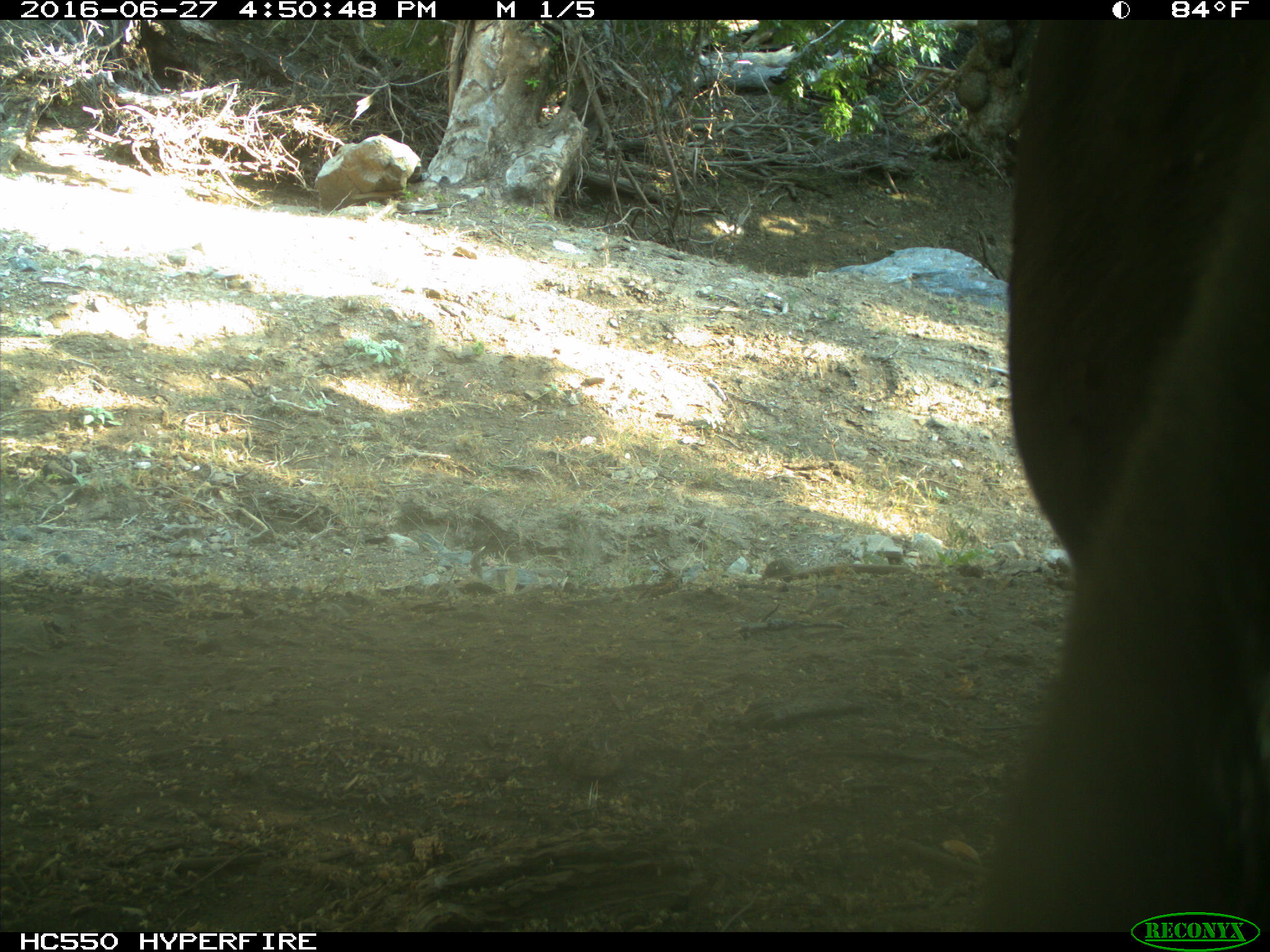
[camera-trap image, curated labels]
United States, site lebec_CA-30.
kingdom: Animalia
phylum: Chordata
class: Mammalia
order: Artiodactyla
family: Bovidae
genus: Bos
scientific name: Bos taurus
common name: domestic cow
Bos taurus (domestic cow).